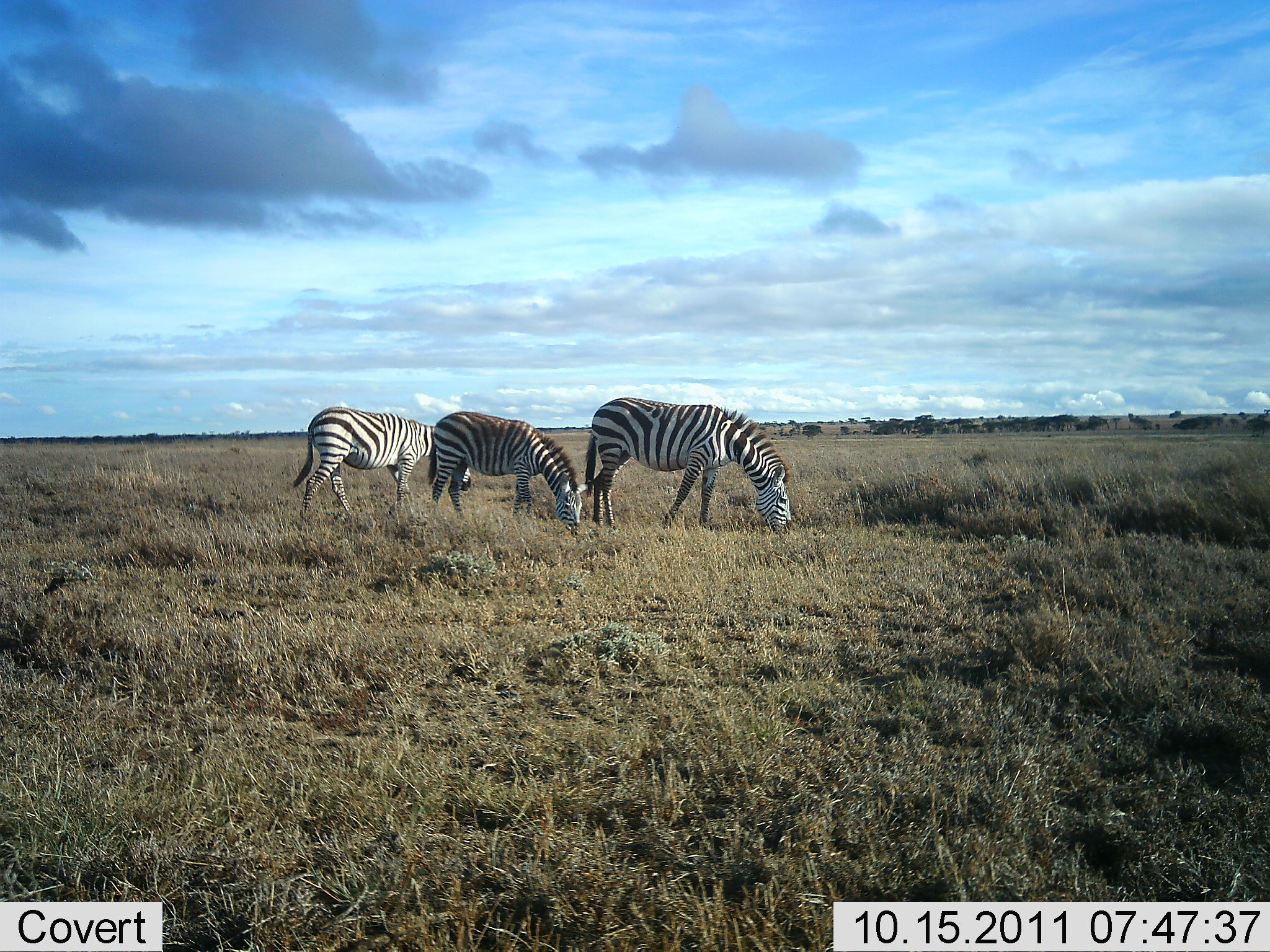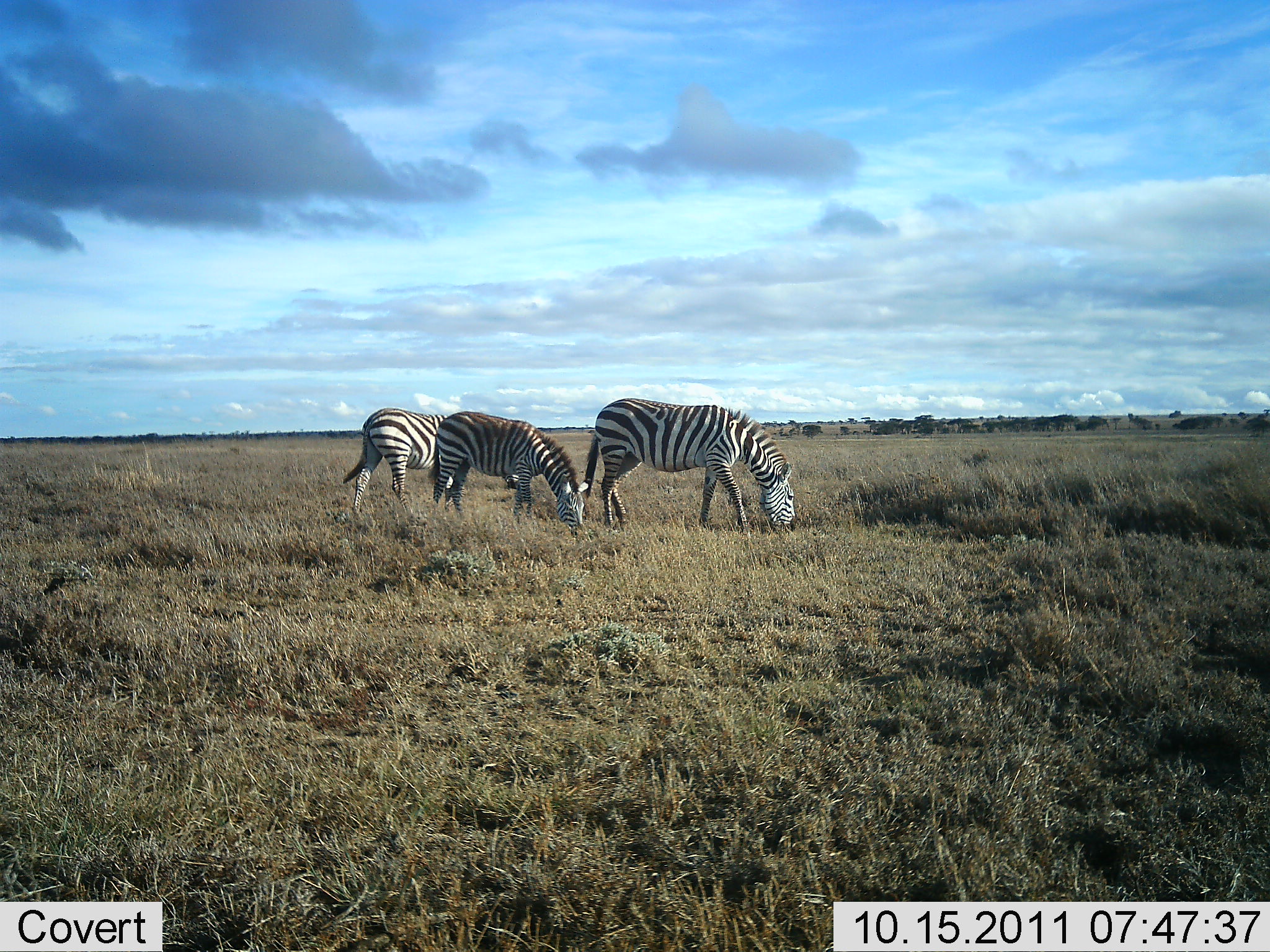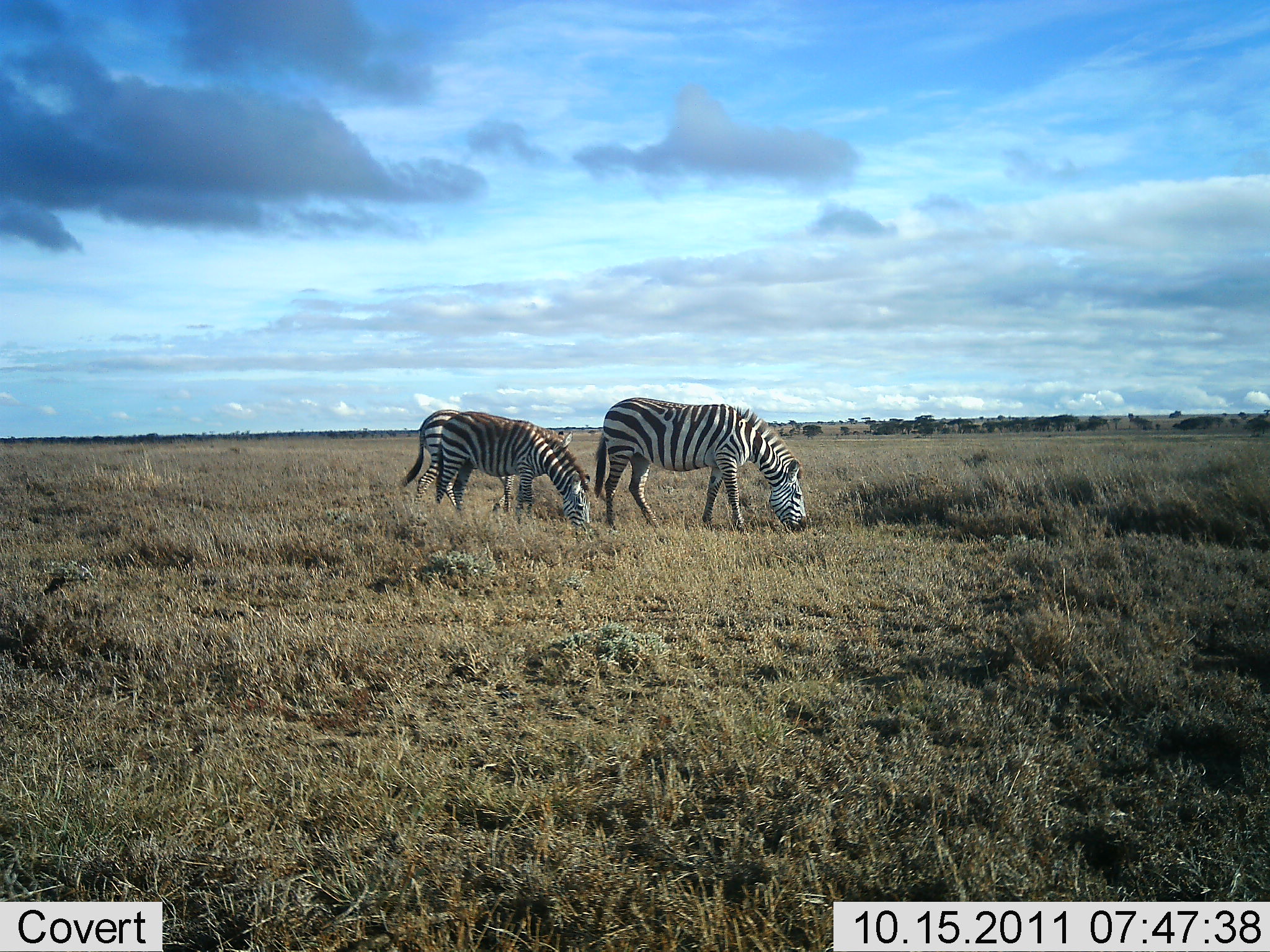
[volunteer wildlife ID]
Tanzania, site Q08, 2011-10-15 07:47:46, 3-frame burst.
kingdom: Animalia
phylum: Chordata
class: Mammalia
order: Perissodactyla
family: Equidae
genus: Equus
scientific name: Equus quagga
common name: plains zebra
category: zebra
Zebra (plains zebra) (Equus quagga), count 3. Behavior (volunteer vote fractions): standing 19%, resting 0%, moving 19%, interacting 0%. Young present (vote fraction): 5%. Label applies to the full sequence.